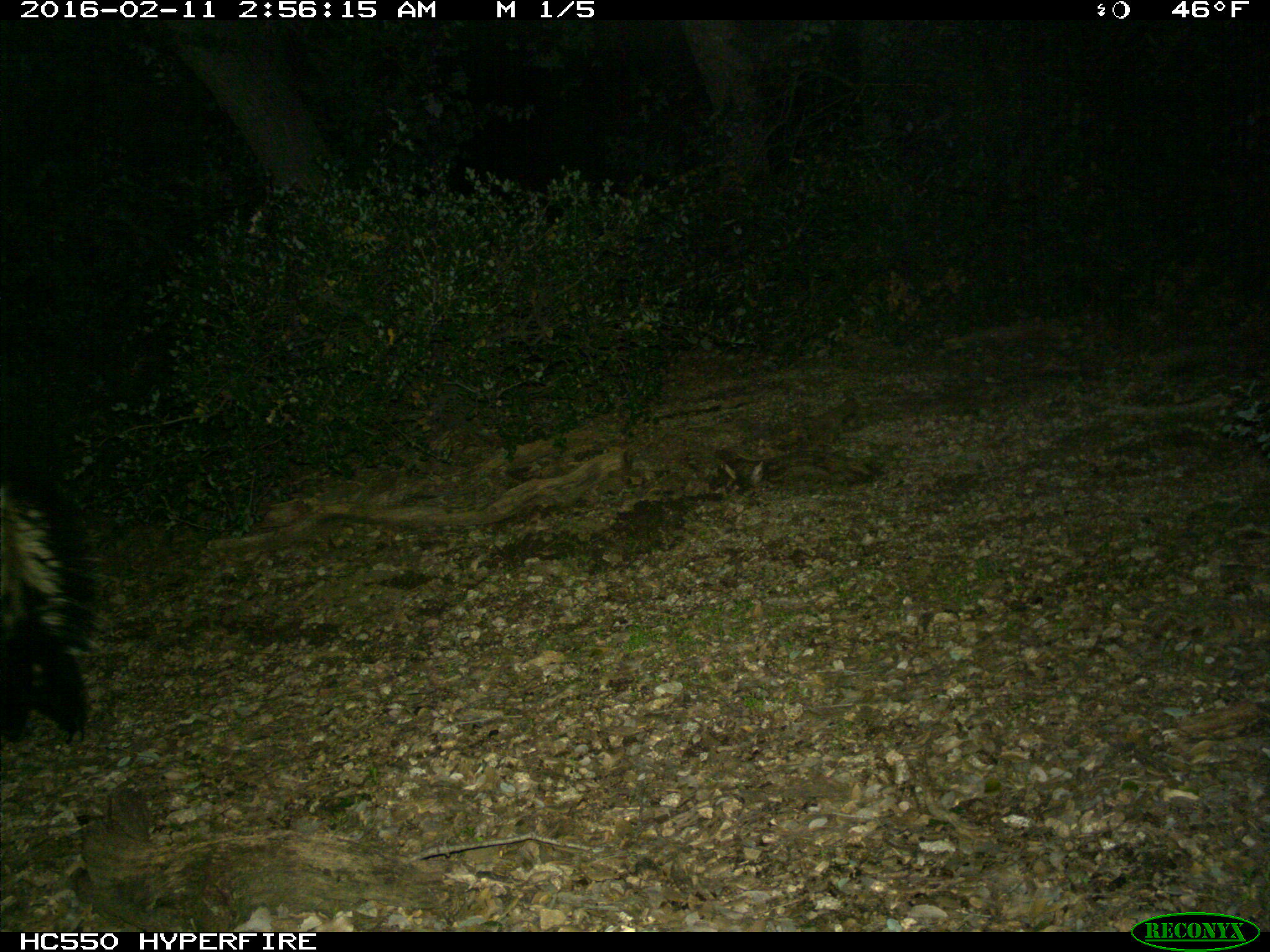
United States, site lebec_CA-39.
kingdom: Animalia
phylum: Chordata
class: Mammalia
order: Carnivora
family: Mephitidae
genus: Mephitis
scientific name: Mephitis mephitis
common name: striped skunk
Mephitis mephitis (striped skunk).